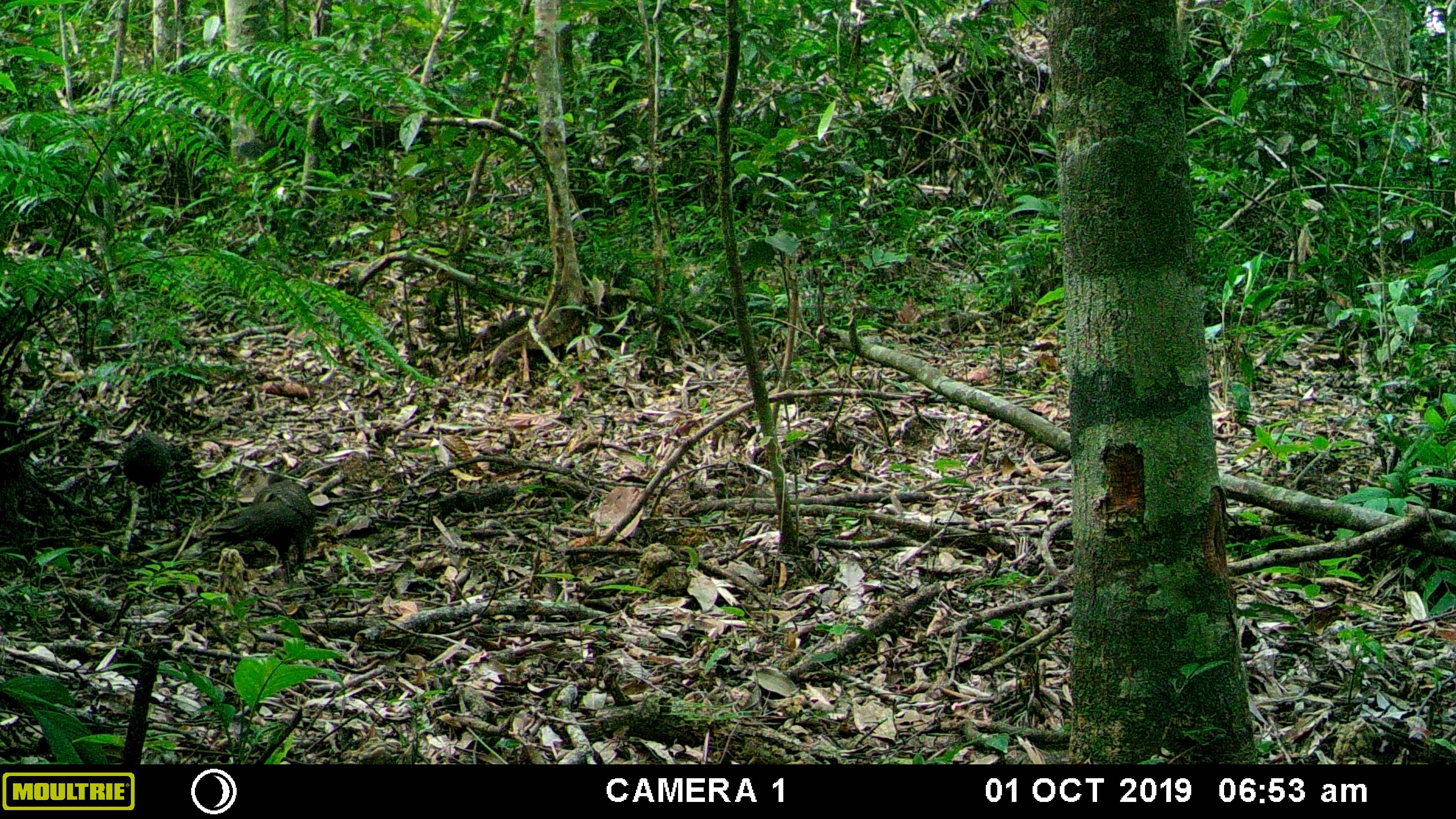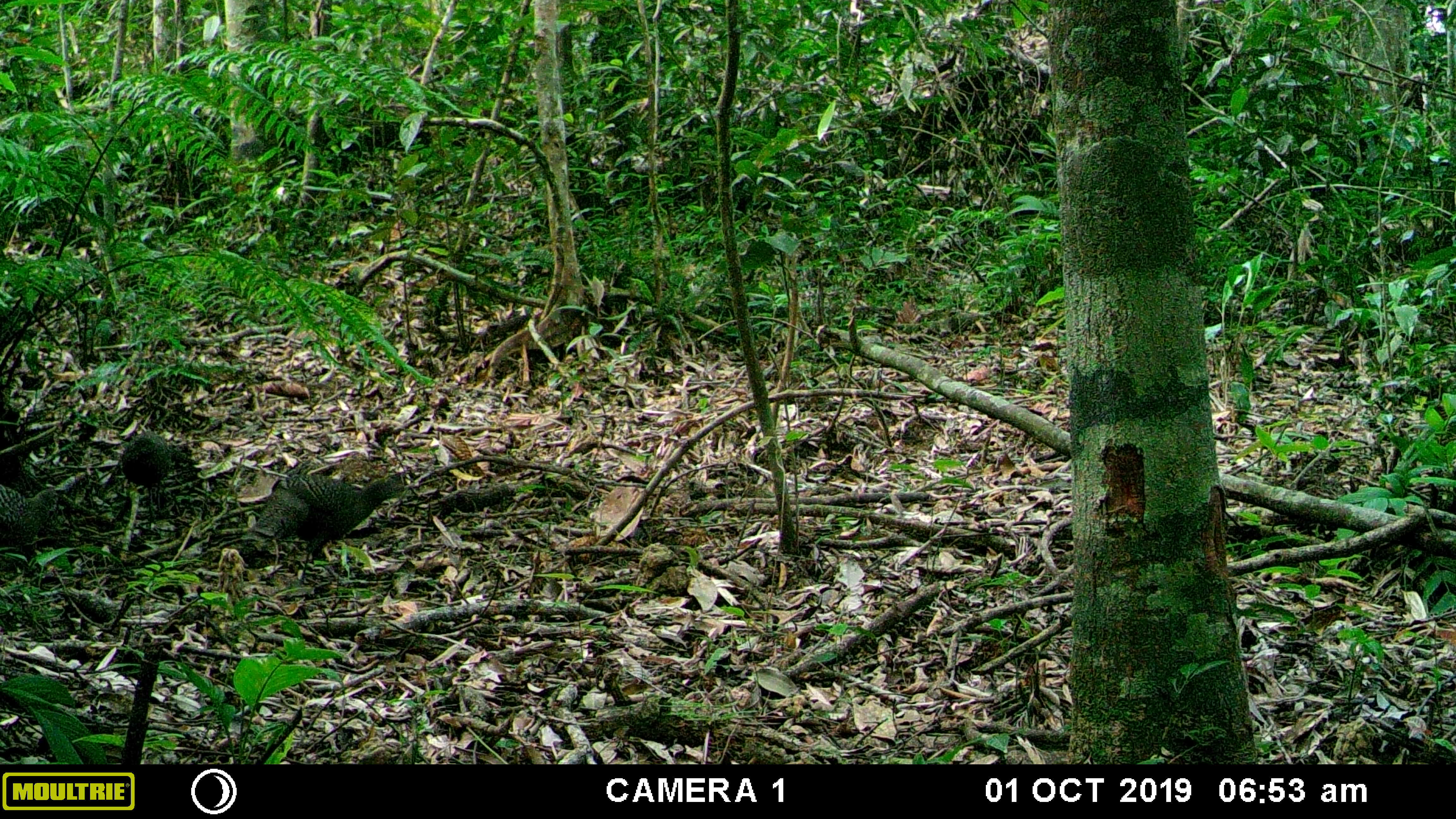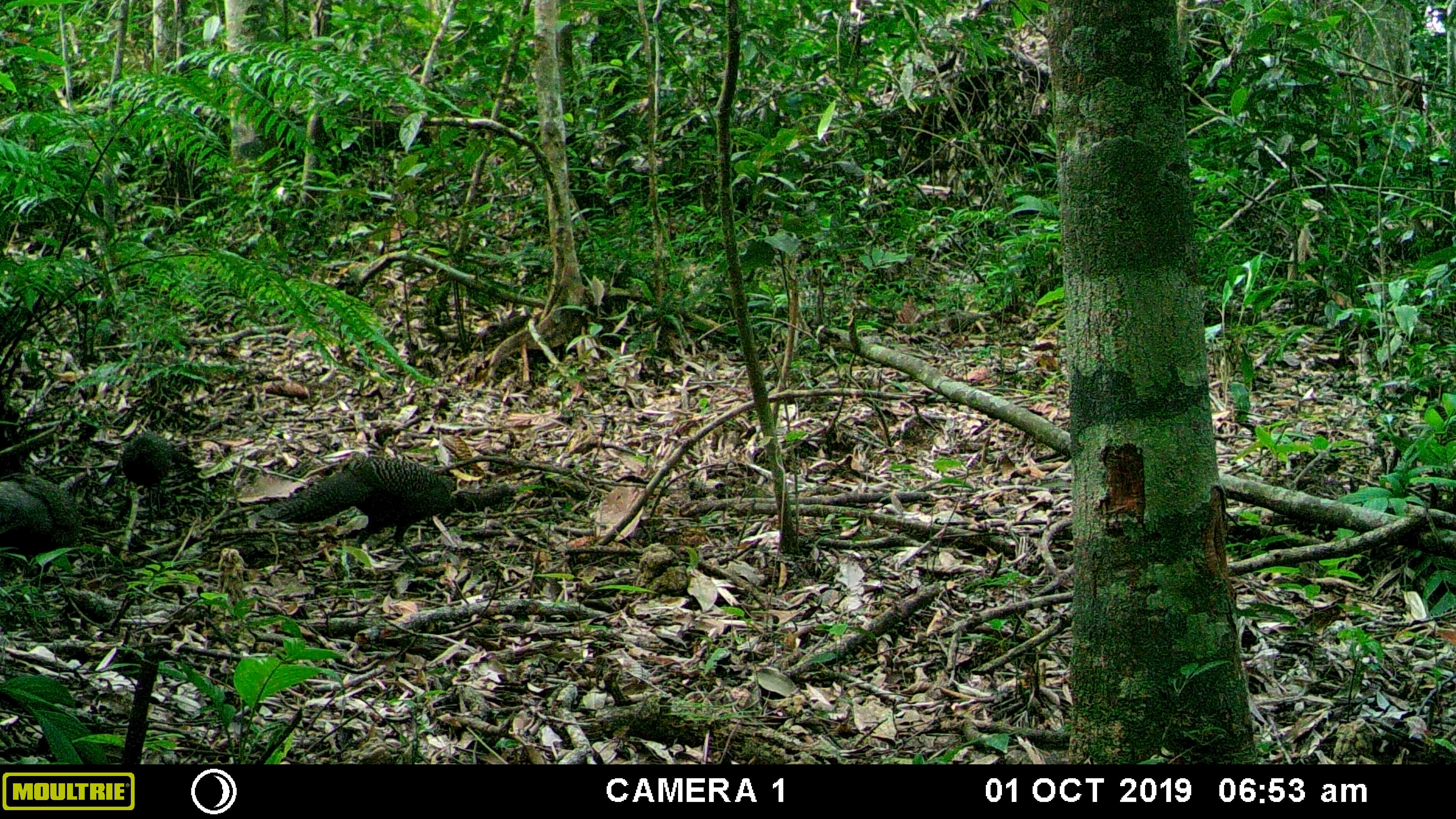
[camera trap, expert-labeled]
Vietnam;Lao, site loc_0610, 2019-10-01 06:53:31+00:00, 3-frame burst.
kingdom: Animalia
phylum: Chordata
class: Aves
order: Galliformes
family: Phasianidae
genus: Polyplectron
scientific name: Polyplectron bicalcaratum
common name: gray peacock-pheasant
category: grey peacock pheasant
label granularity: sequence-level